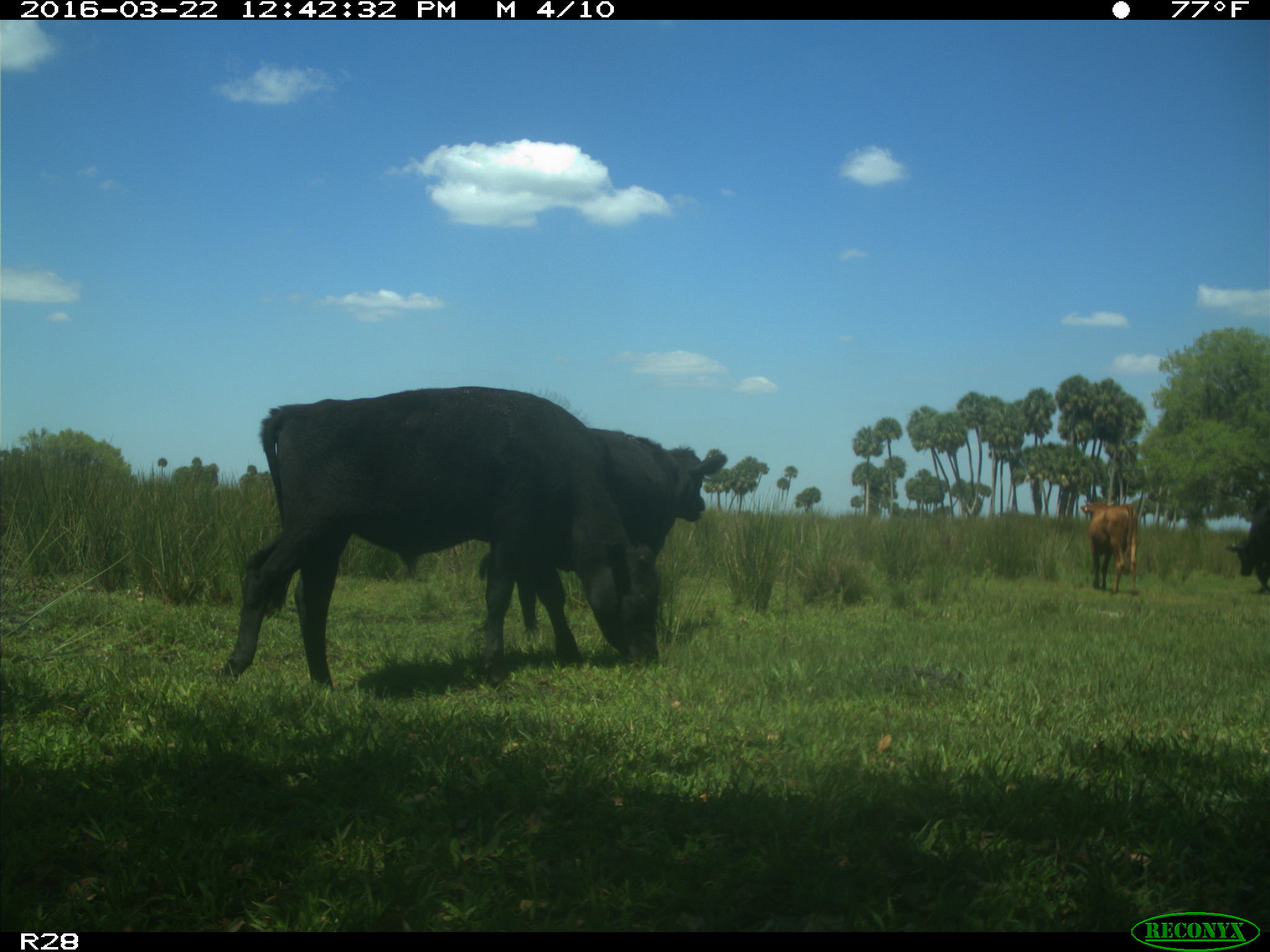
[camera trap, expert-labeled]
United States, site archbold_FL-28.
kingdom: Animalia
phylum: Chordata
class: Mammalia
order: Artiodactyla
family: Bovidae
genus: Bos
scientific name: Bos taurus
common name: domestic cow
Bos taurus (domestic cow).